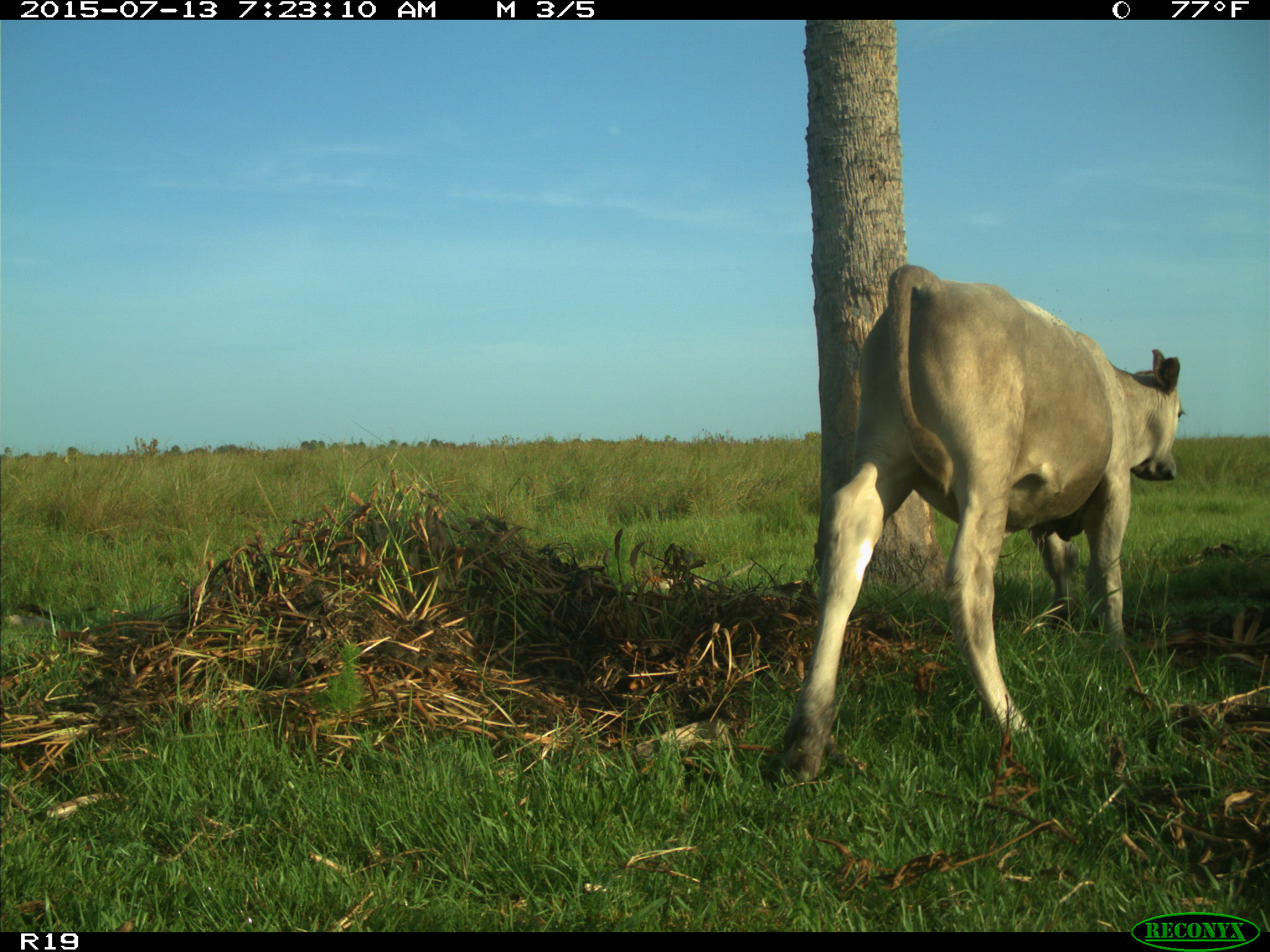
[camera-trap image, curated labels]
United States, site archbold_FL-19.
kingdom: Animalia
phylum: Chordata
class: Mammalia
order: Artiodactyla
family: Bovidae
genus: Bos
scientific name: Bos taurus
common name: domestic cow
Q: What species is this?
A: Bos taurus (domestic cow).